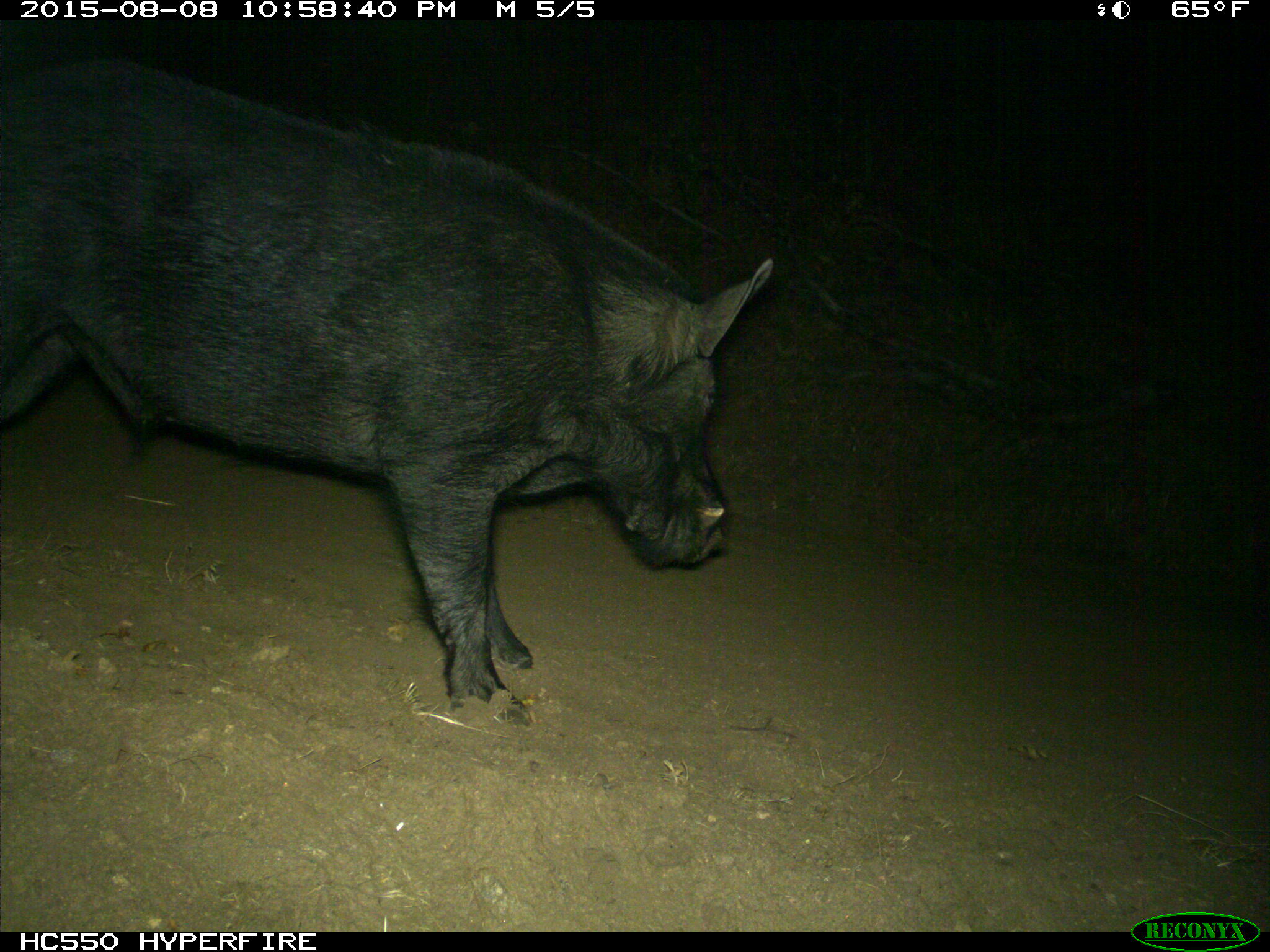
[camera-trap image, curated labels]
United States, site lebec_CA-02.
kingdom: Animalia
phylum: Chordata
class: Mammalia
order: Artiodactyla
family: Suidae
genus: Sus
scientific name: Sus scrofa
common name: wild boar